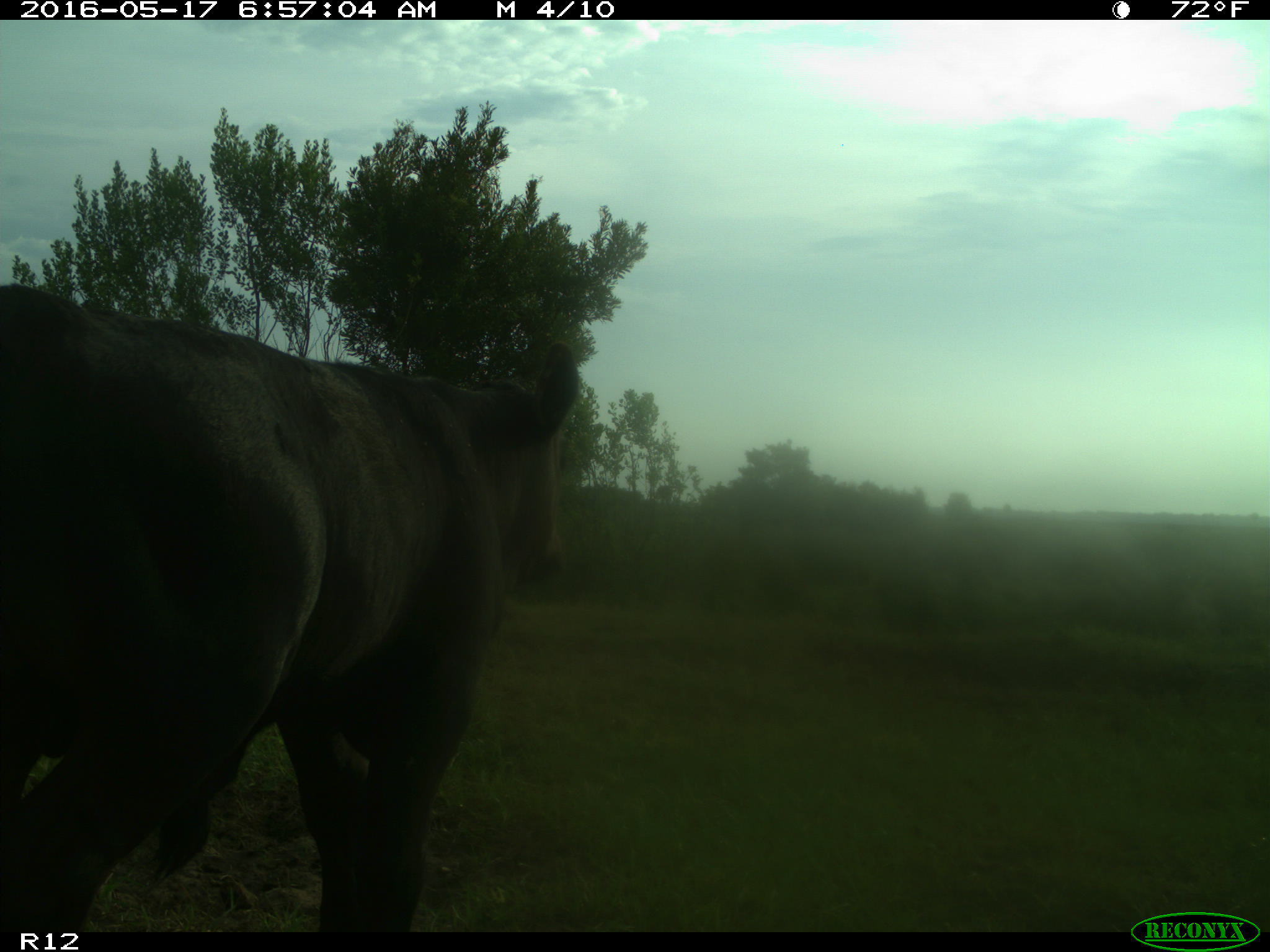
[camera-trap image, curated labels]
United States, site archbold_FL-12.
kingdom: Animalia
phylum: Chordata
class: Mammalia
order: Artiodactyla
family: Bovidae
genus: Bos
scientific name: Bos taurus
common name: domestic cow